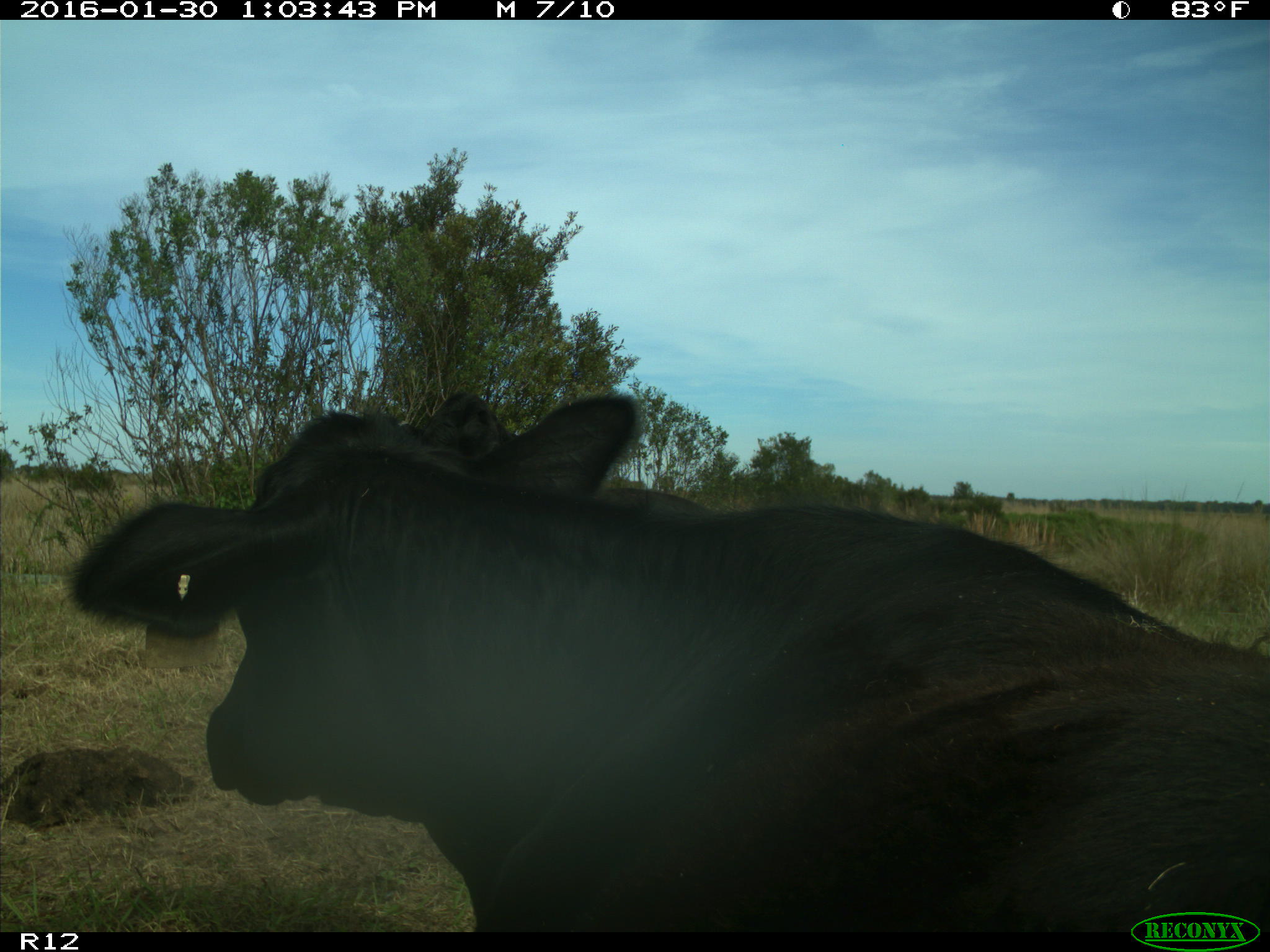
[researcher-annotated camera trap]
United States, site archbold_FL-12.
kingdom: Animalia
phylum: Chordata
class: Mammalia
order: Artiodactyla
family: Bovidae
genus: Bos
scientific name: Bos taurus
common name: domestic cow